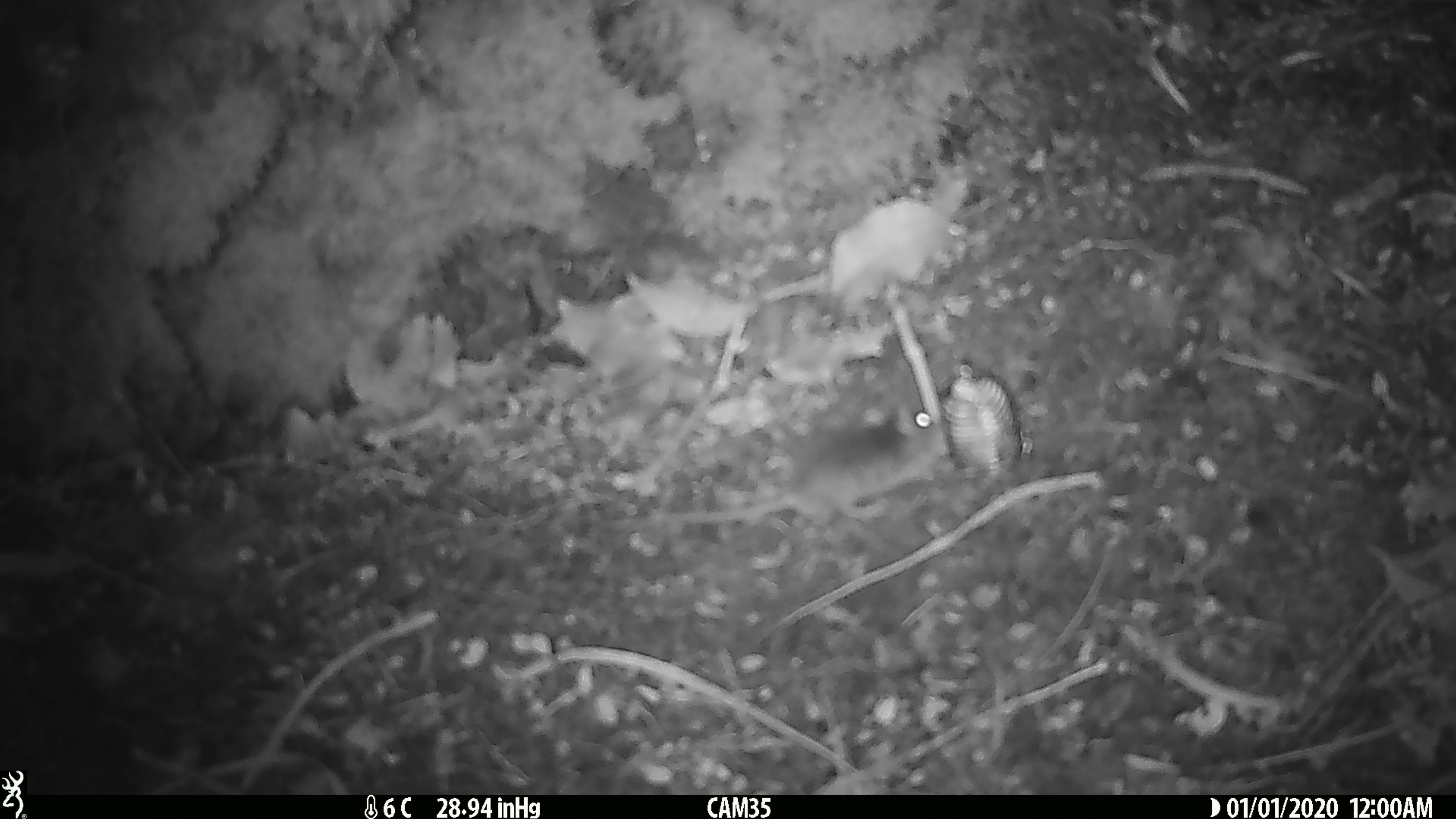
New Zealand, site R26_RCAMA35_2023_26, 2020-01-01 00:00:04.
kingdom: Animalia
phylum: Chordata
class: Mammalia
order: Rodentia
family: Muridae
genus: Mus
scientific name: Mus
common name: mouse